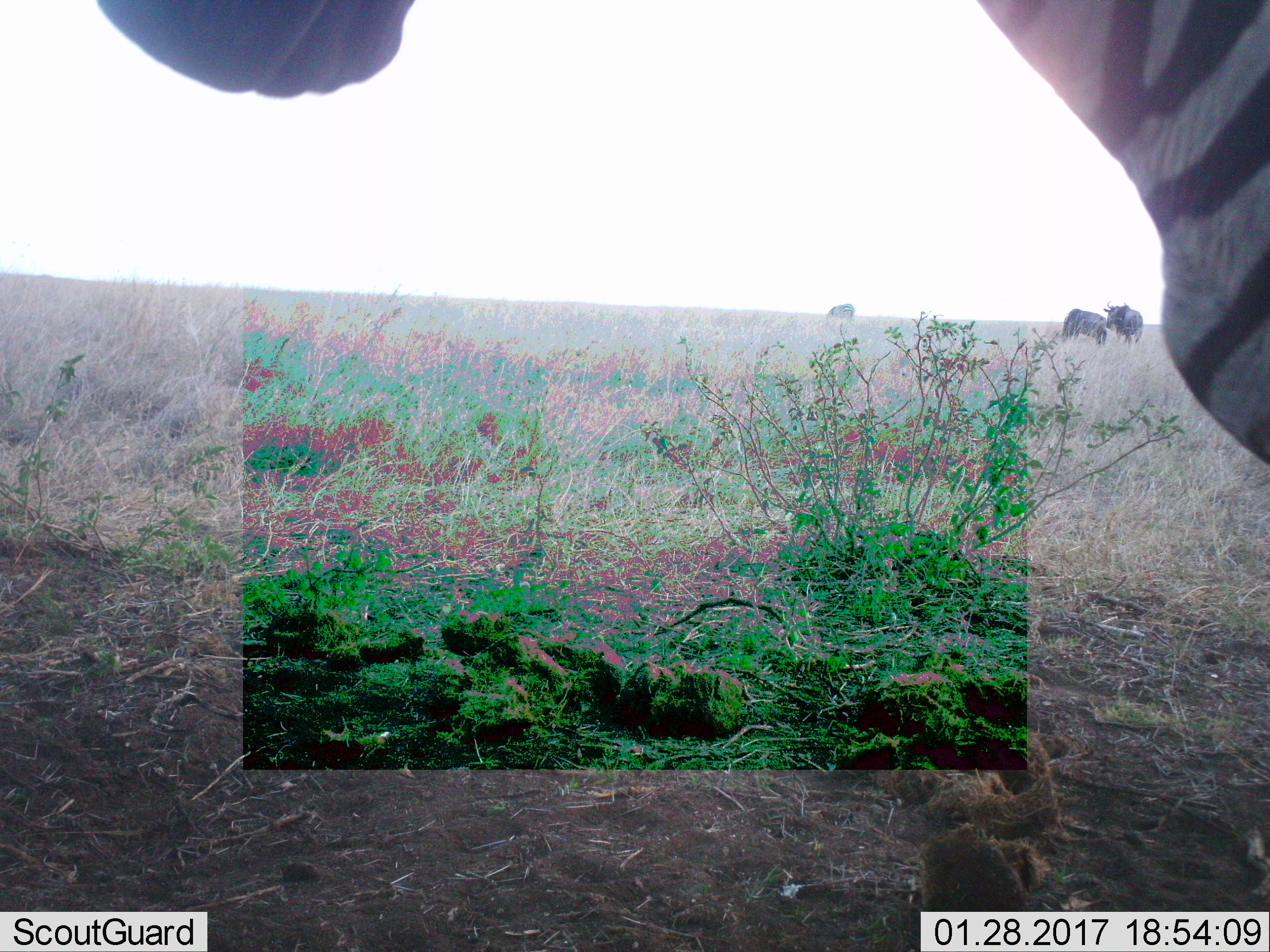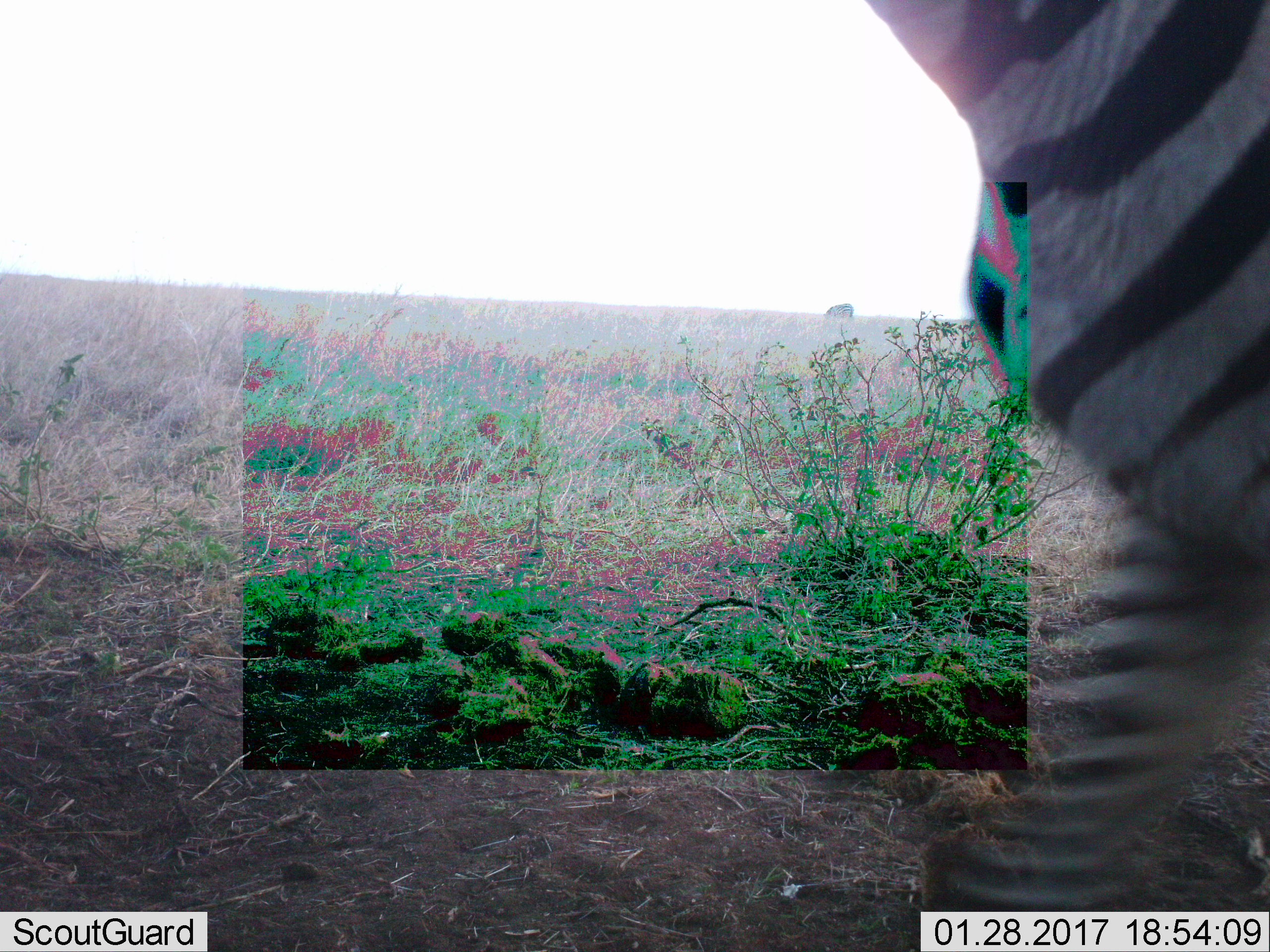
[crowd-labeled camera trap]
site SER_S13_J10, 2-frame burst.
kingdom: Animalia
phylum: Chordata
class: Mammalia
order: Perissodactyla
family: Equidae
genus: Equus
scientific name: Equus quagga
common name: plains zebra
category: zebraplains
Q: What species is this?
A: Zebraplains (plains zebra) (Equus quagga).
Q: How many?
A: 1.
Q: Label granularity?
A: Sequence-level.